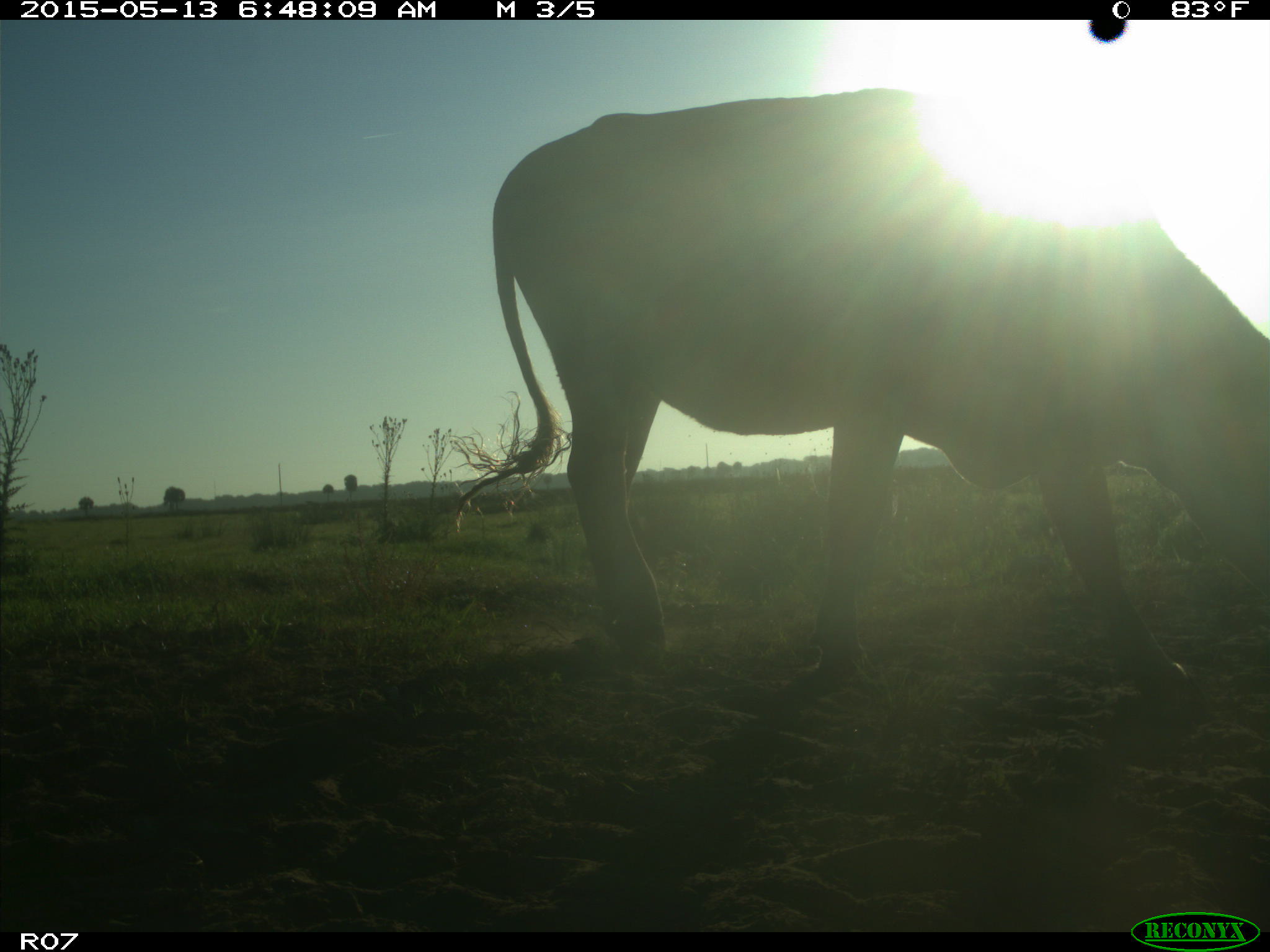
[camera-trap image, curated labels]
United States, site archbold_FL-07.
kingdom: Animalia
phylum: Chordata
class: Mammalia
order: Artiodactyla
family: Bovidae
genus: Bos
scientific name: Bos taurus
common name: domestic cow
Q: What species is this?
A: Bos taurus (domestic cow).